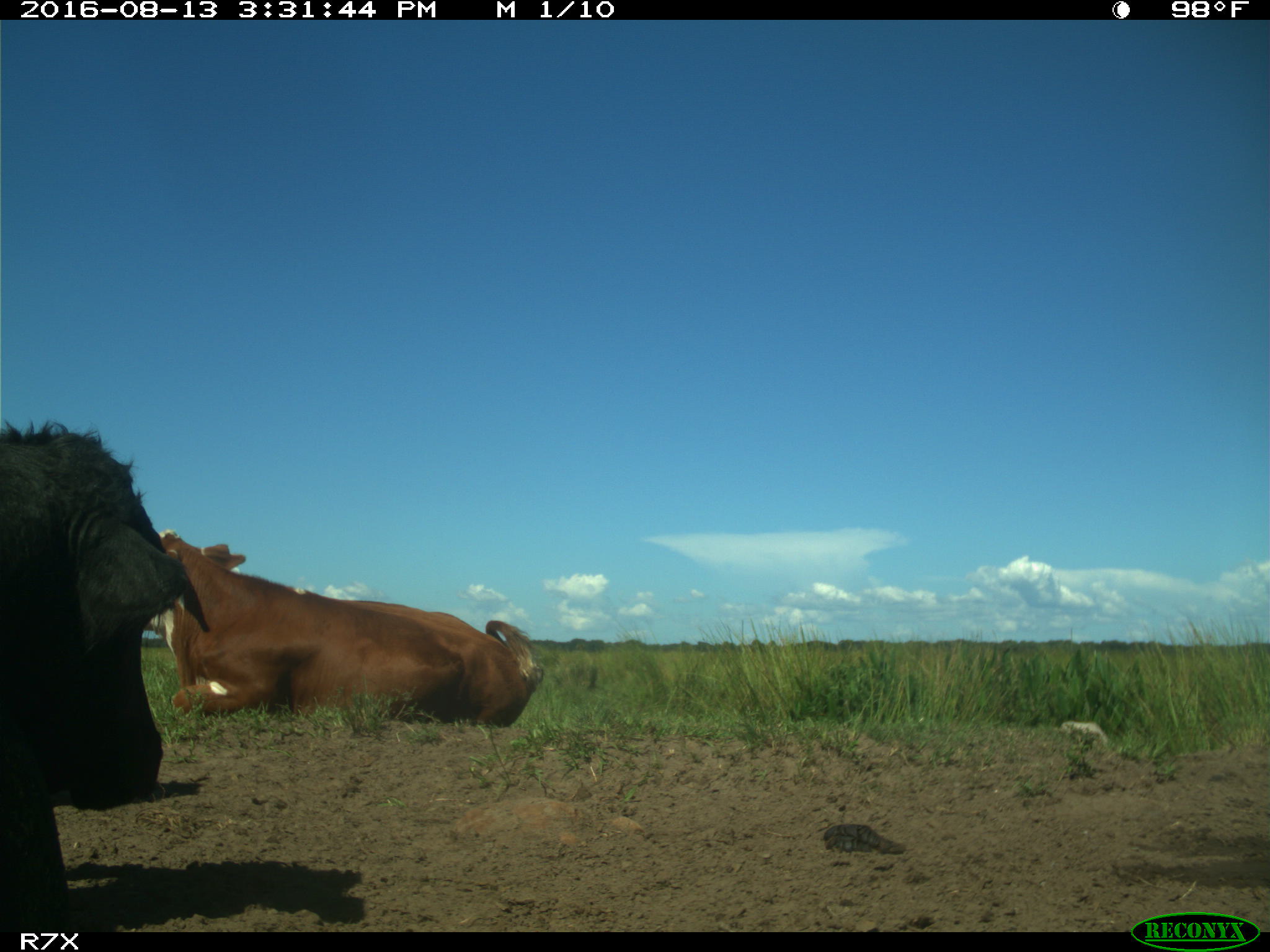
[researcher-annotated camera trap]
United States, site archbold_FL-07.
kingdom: Animalia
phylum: Chordata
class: Mammalia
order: Artiodactyla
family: Bovidae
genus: Bos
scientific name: Bos taurus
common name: domestic cow